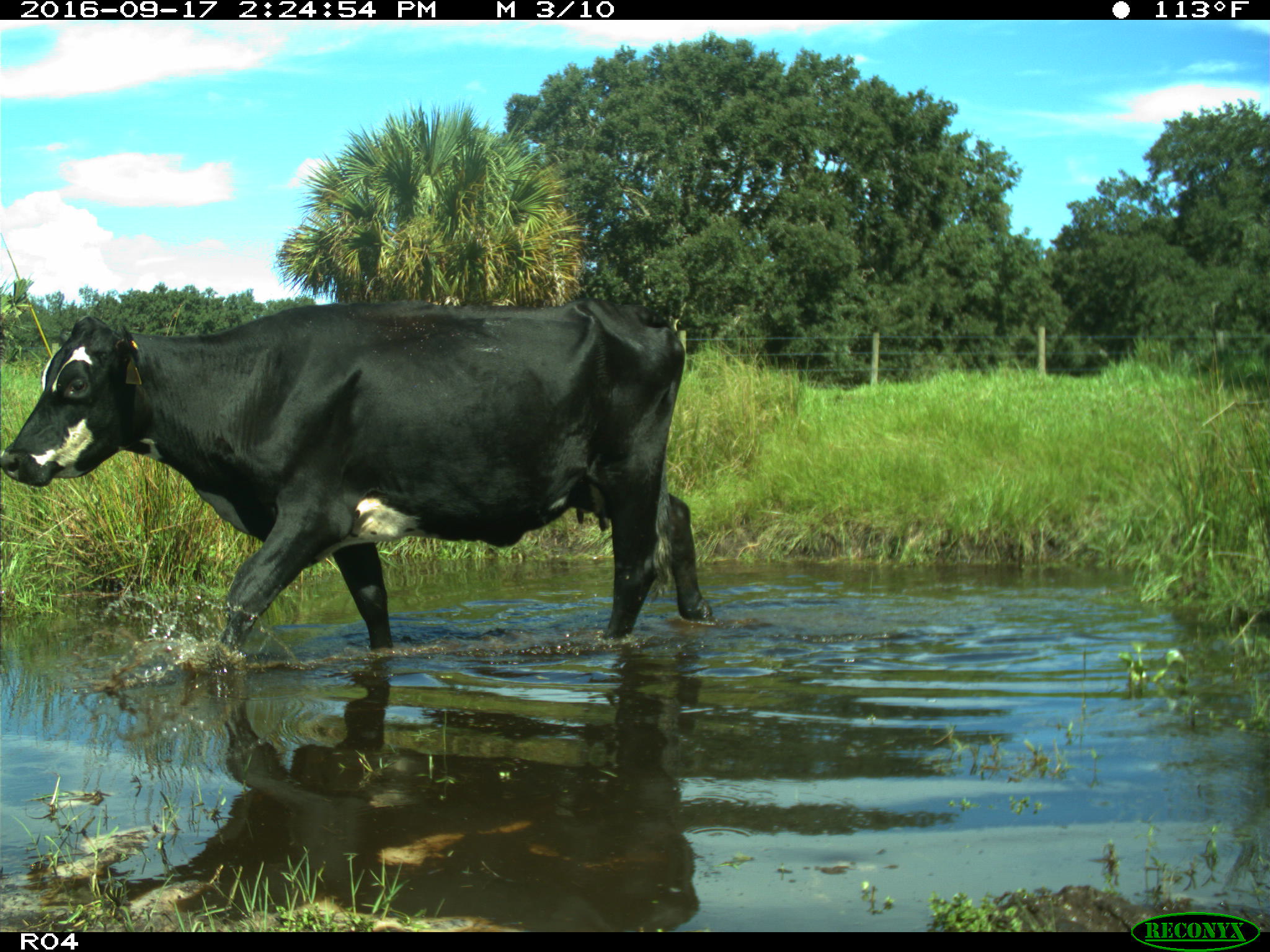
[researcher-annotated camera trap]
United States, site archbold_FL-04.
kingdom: Animalia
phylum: Chordata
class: Mammalia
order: Artiodactyla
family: Bovidae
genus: Bos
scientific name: Bos taurus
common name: domestic cow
Bos taurus (domestic cow).